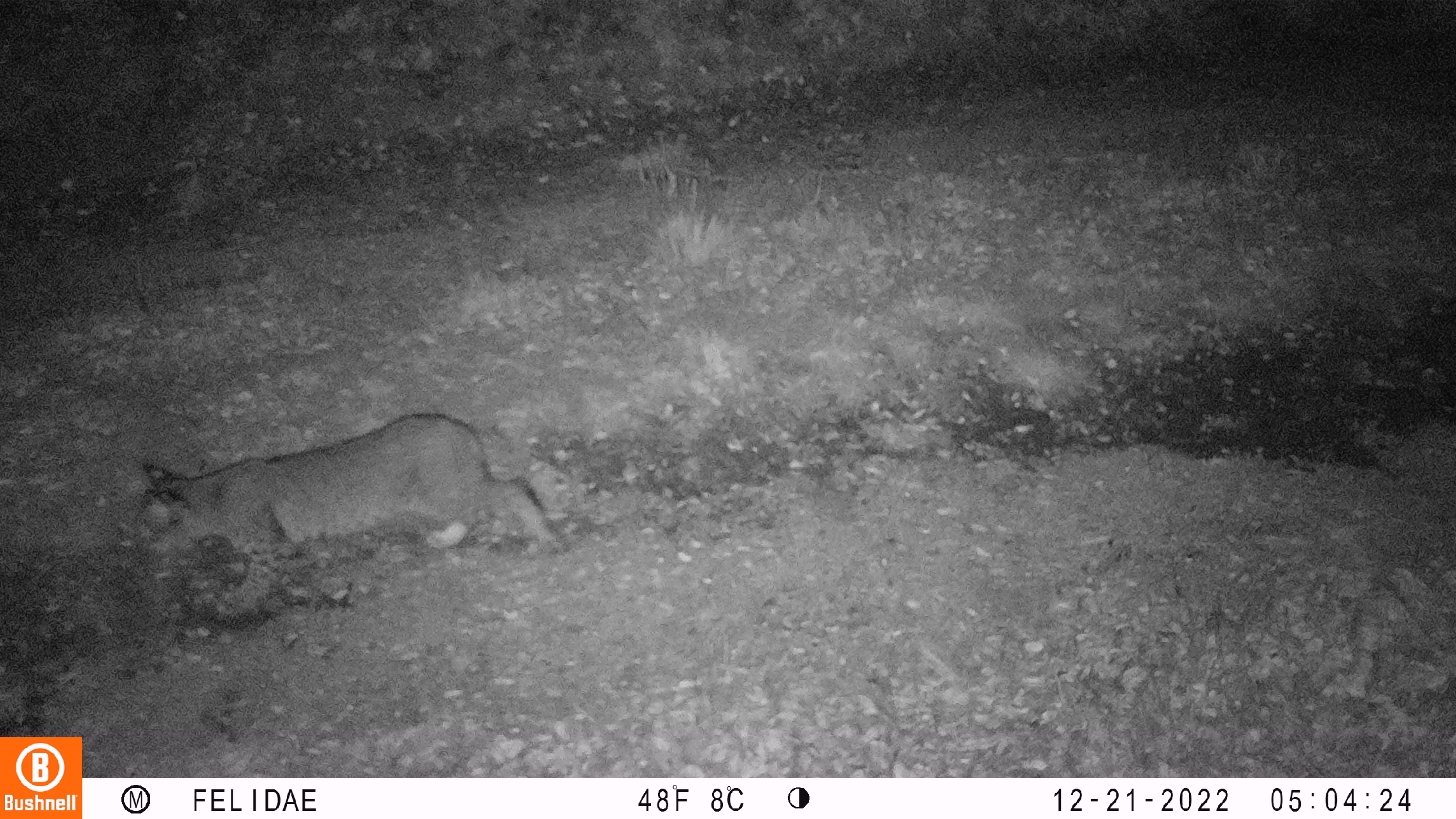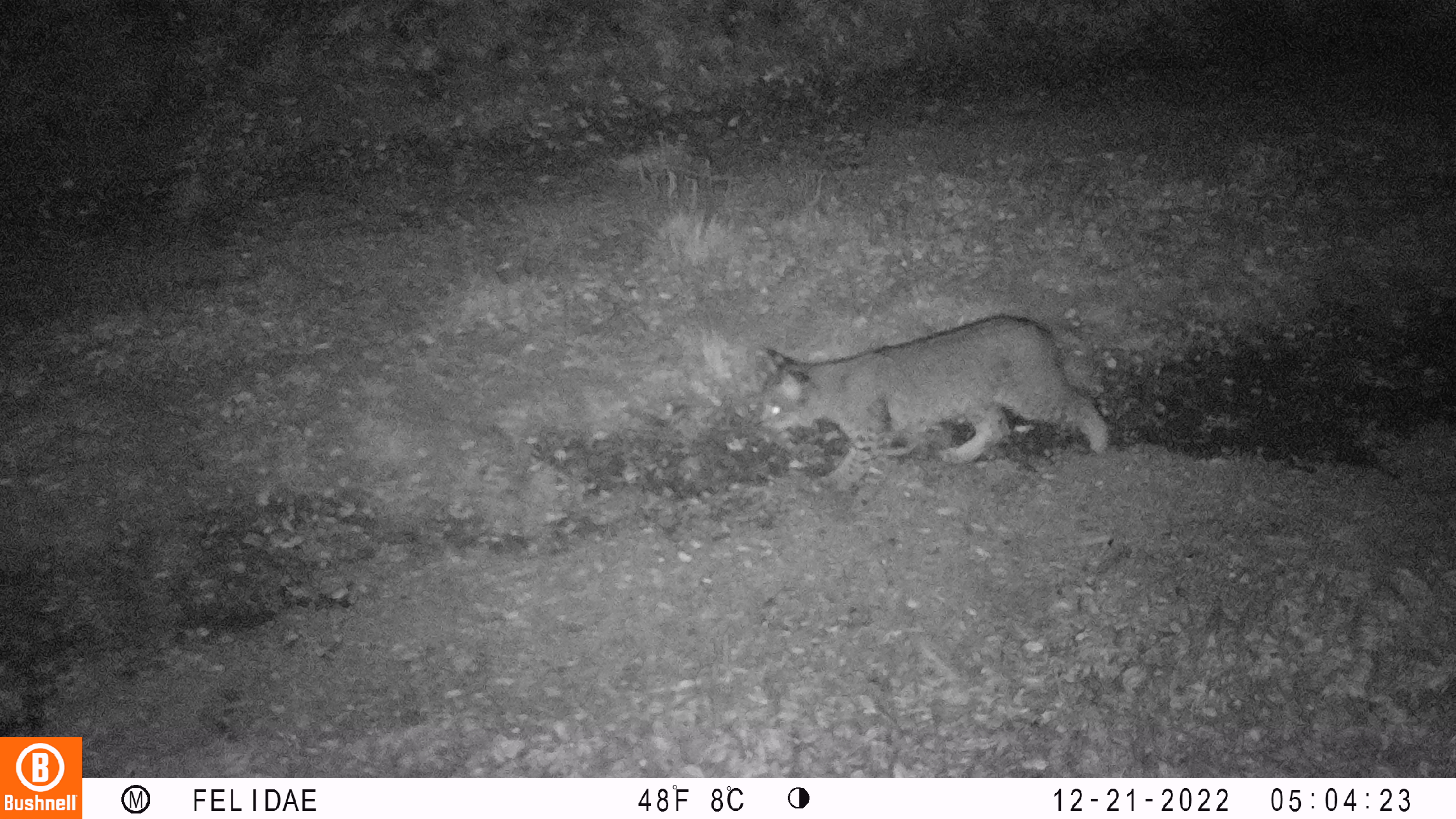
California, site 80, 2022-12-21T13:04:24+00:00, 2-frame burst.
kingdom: Animalia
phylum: Chordata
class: Mammalia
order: Carnivora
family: Felidae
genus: Lynx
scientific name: Lynx rufus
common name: bobcat